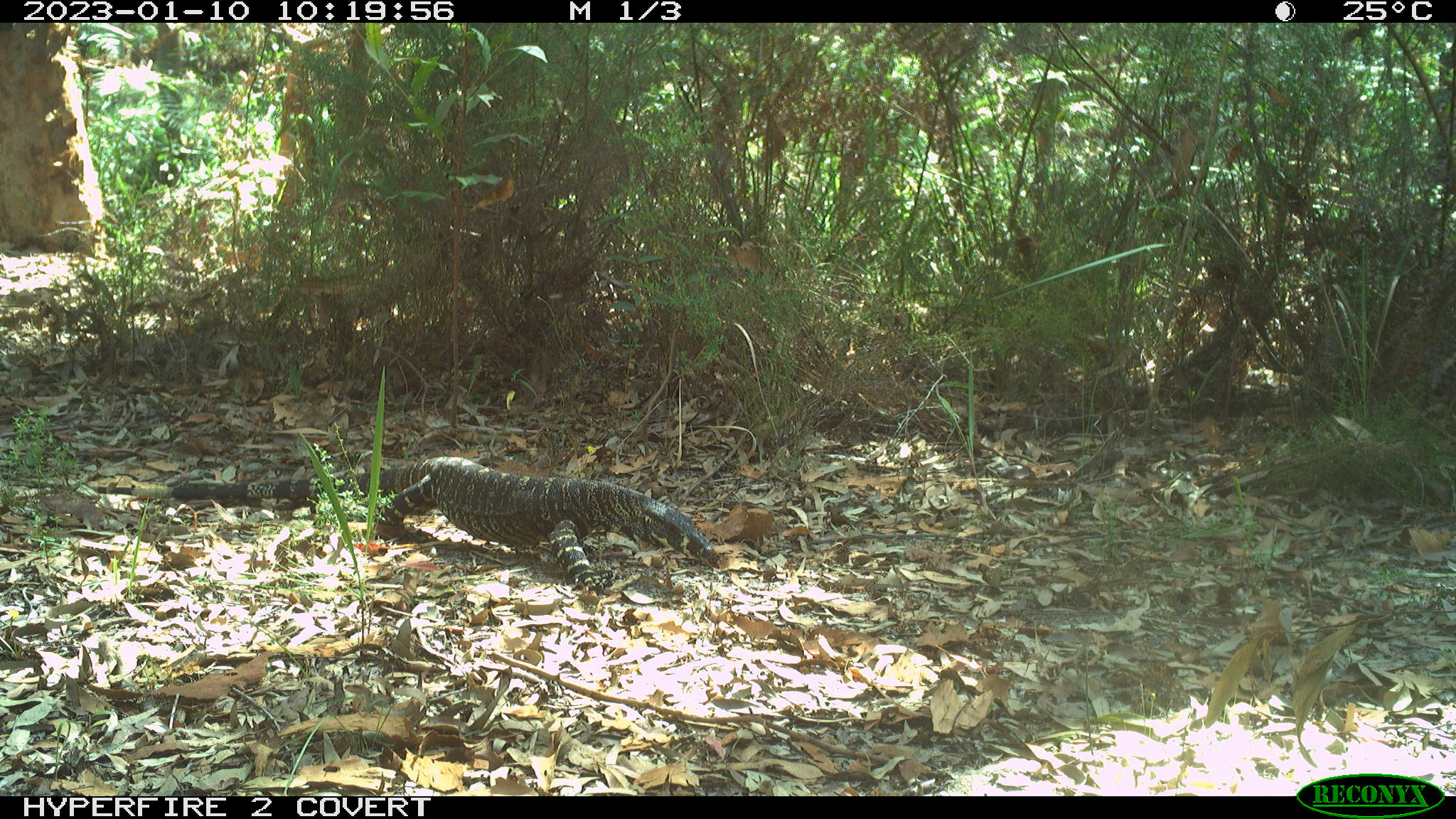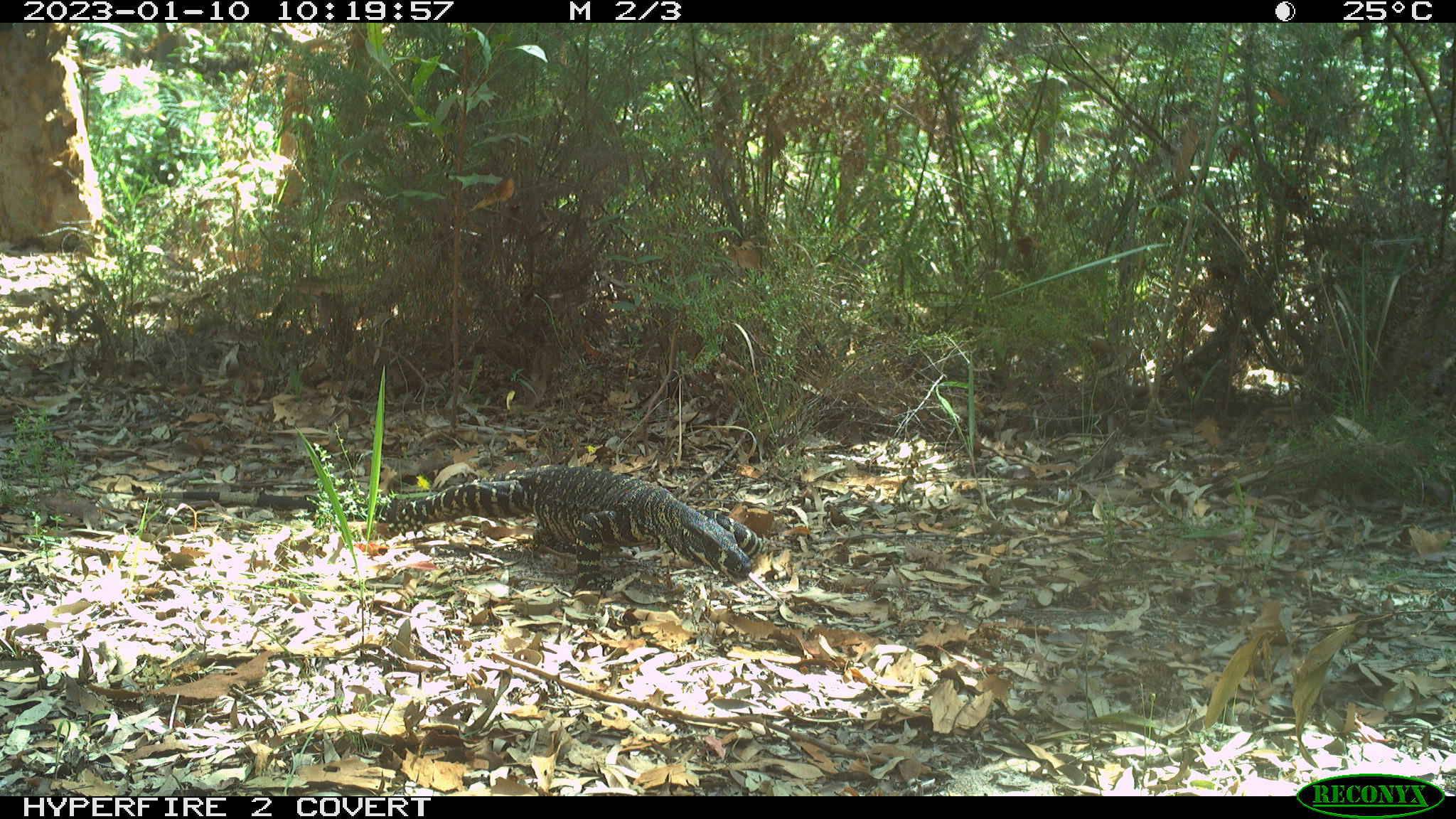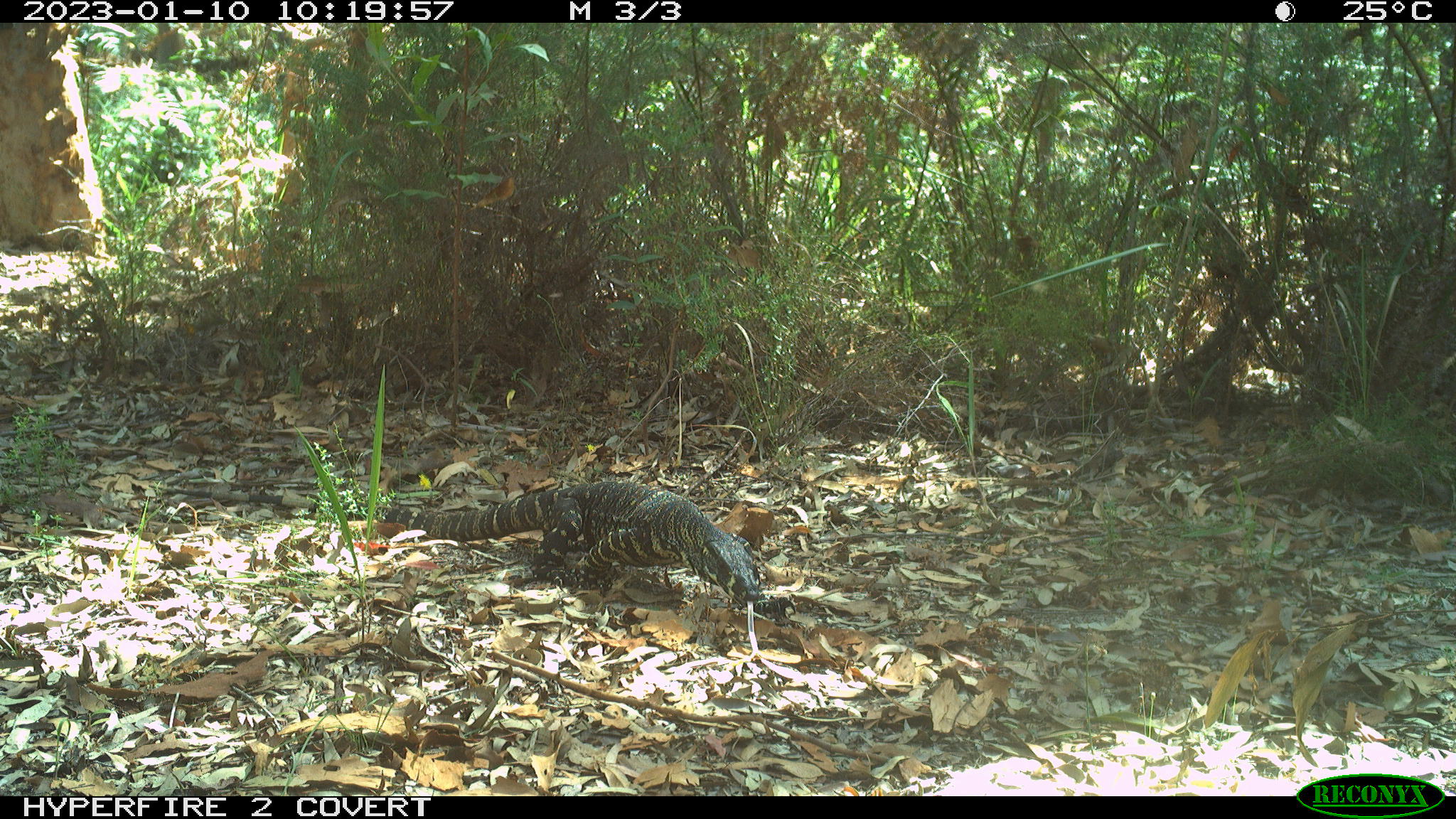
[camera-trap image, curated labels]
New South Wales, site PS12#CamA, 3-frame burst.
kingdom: Animalia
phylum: Chordata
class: Reptilia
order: Squamata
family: Varanidae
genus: Varanus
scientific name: Varanus varius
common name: lace monitor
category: goanna